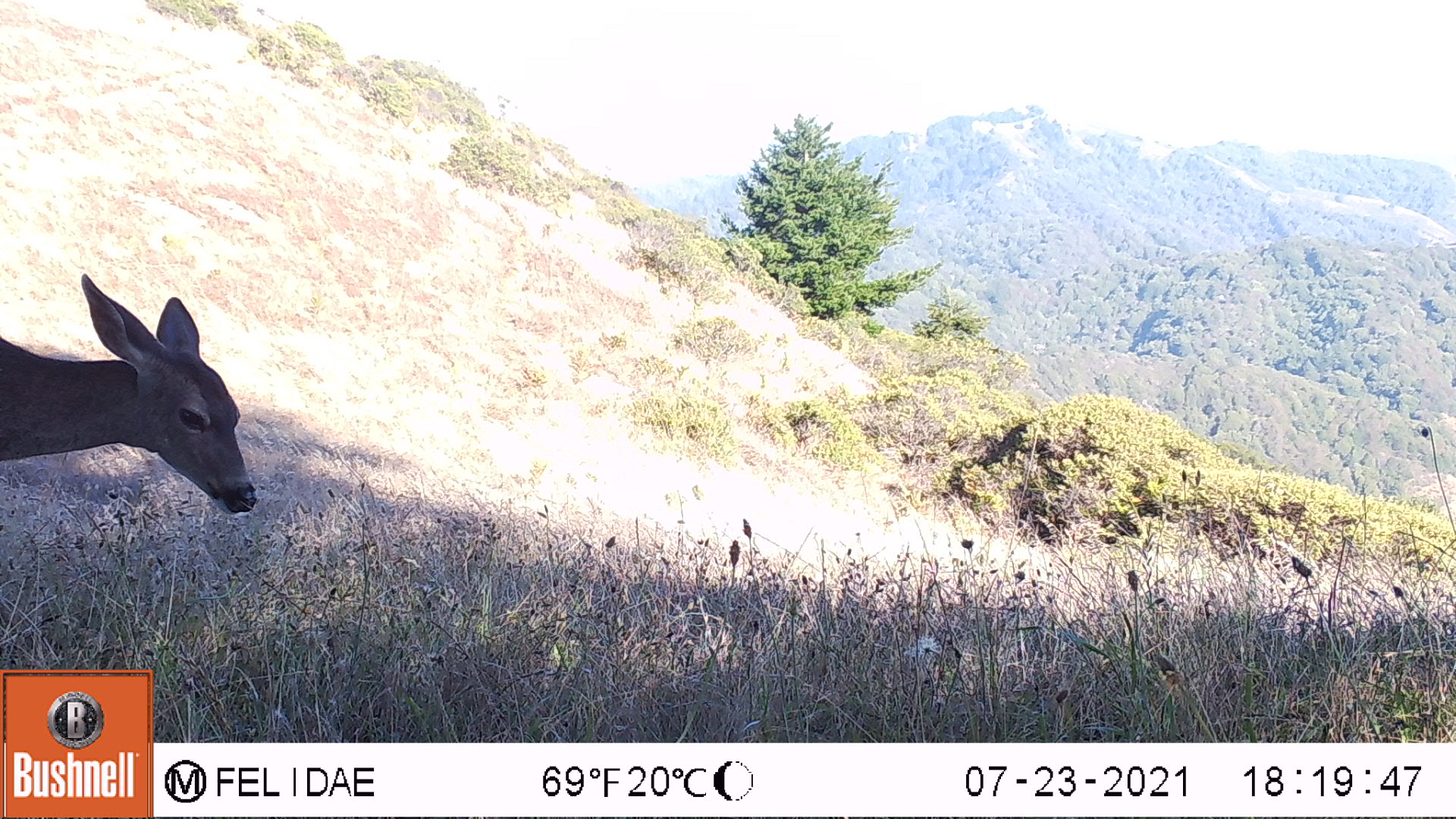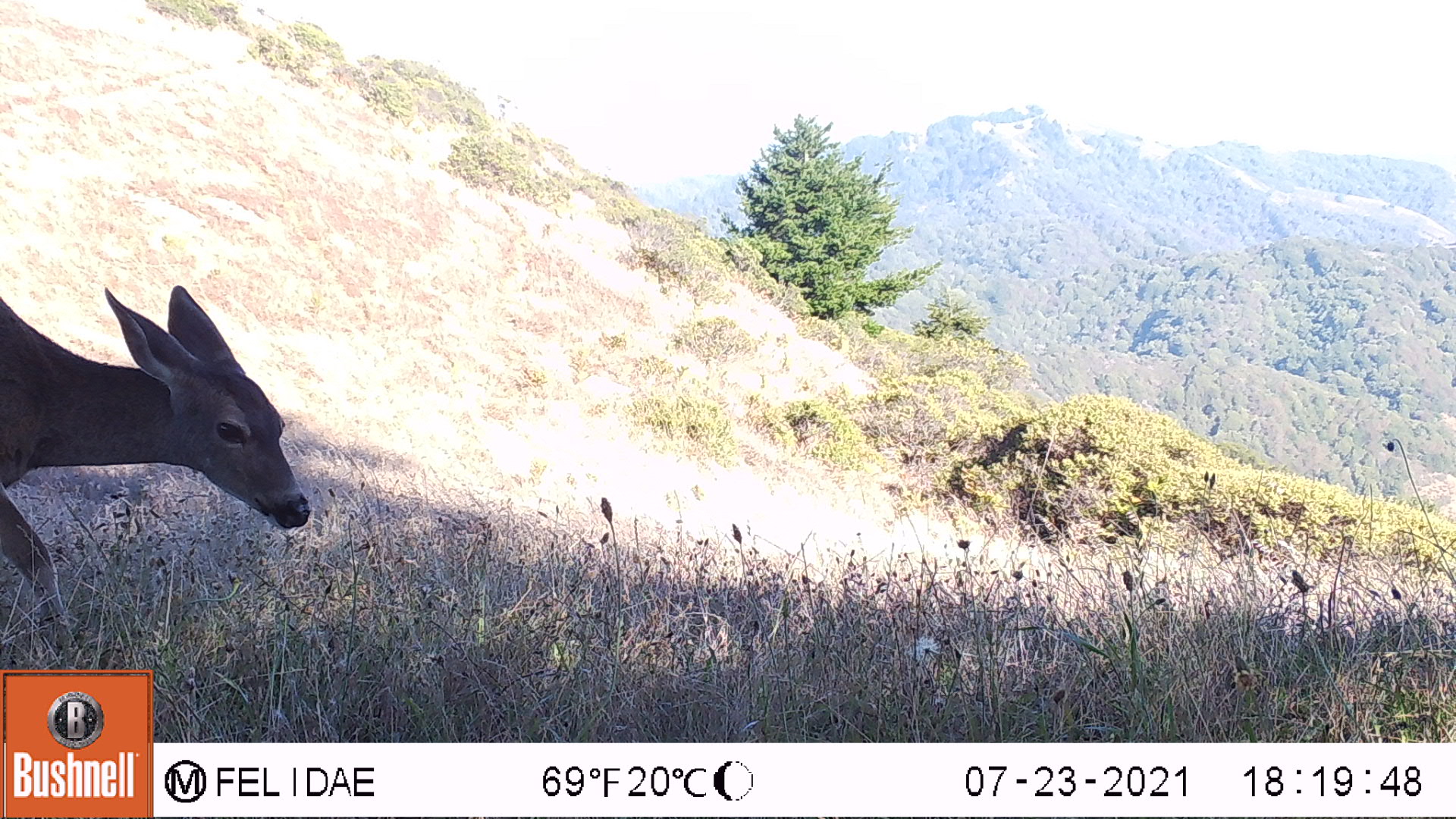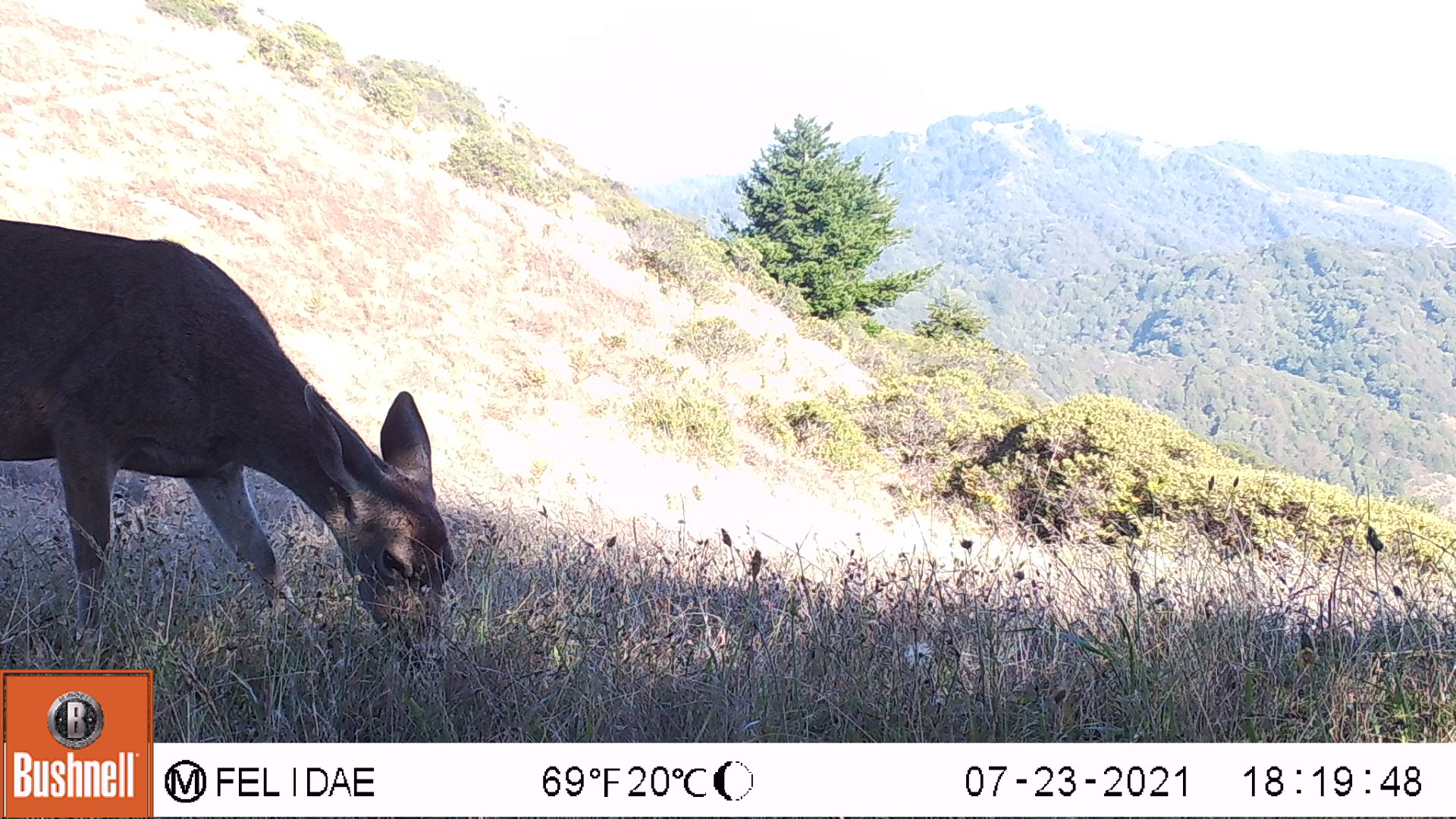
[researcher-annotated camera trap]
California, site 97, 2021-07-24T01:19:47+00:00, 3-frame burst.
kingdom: Animalia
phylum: Chordata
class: Mammalia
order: Artiodactyla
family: Cervidae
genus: Odocoileus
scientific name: Odocoileus hemionus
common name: mule deer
Mule deer (Odocoileus hemionus).